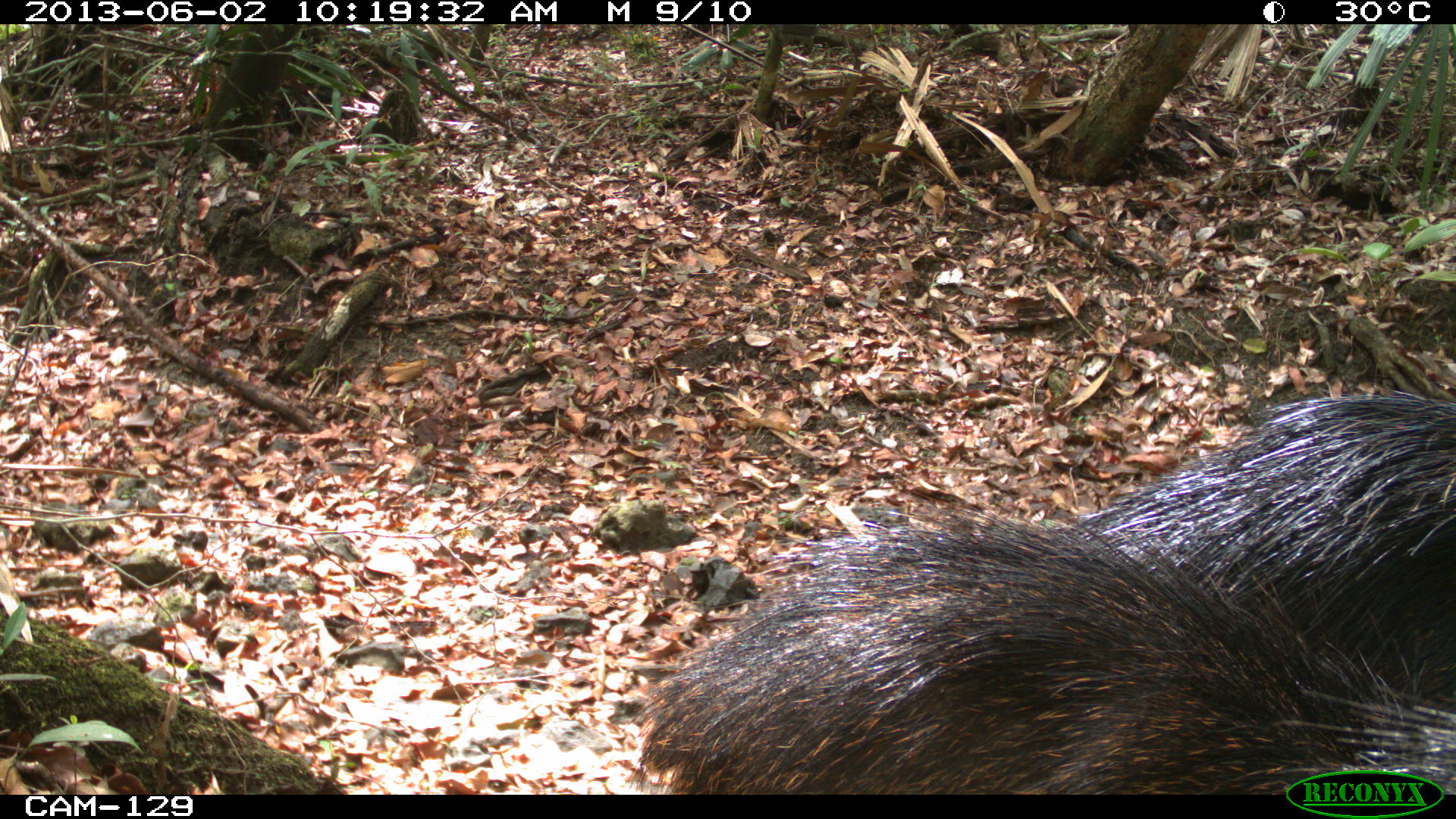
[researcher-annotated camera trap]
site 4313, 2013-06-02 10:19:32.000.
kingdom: Animalia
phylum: Chordata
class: Mammalia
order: Artiodactyla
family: Tayassuidae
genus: Tayassu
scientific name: Tayassu pecari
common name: white-lipped peccary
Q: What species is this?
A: Tayassu pecari (white-lipped peccary).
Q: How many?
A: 2.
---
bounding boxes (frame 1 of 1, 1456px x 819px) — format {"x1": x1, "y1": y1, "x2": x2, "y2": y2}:
tayassu pecari: {"x1": 635, "y1": 490, "x2": 1456, "y2": 795}; {"x1": 1053, "y1": 384, "x2": 1456, "y2": 713}